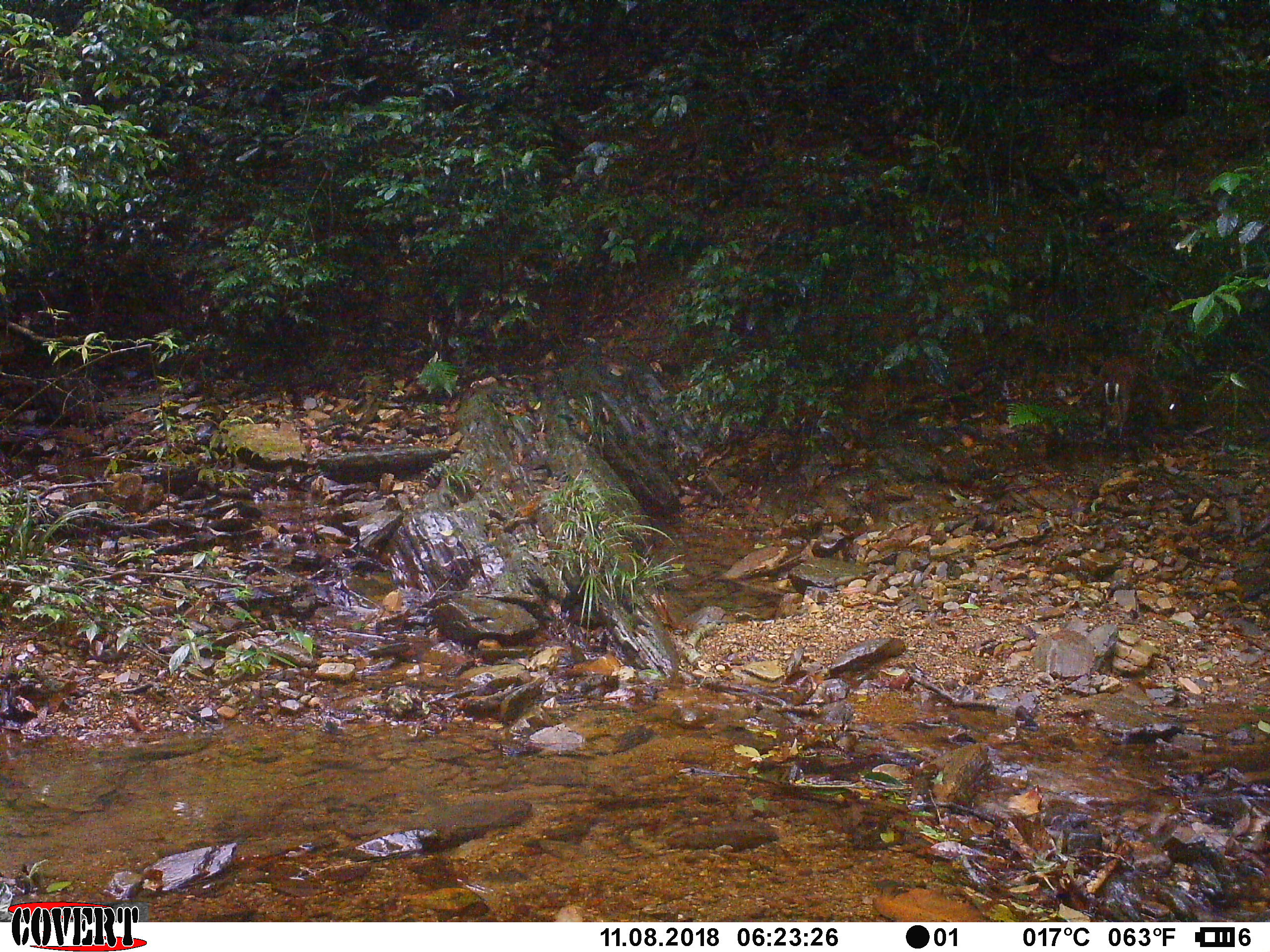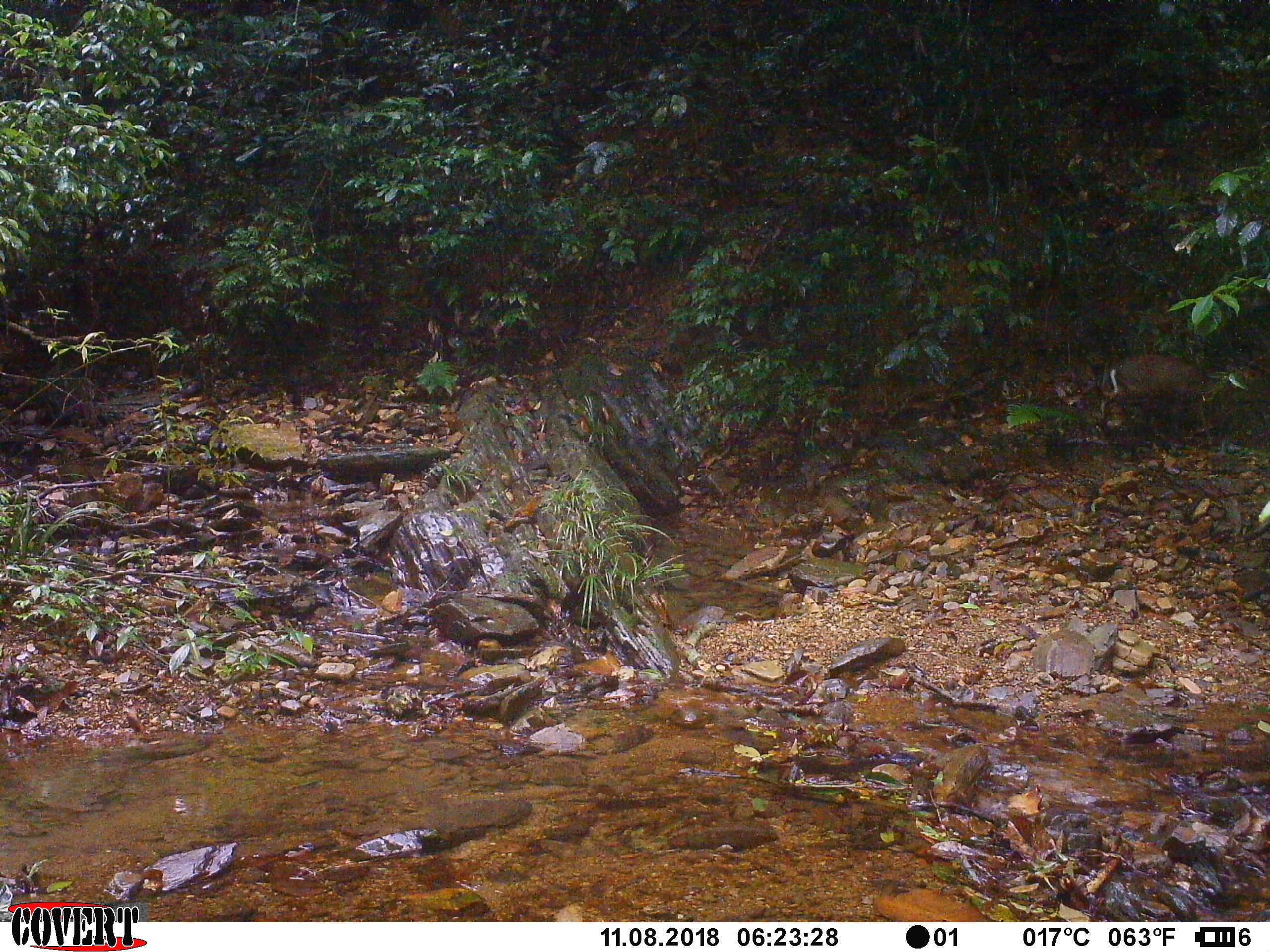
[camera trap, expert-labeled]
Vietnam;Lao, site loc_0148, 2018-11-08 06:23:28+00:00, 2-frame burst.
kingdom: Animalia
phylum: Chordata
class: Mammalia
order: Artiodactyla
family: Cervidae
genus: Muntiacus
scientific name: Muntiacus rooseveltorum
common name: roosevelt's muntjac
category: roosevelts muntjac group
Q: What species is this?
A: Roosevelts muntjac group (roosevelt's muntjac) (Muntiacus rooseveltorum).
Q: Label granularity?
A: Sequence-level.